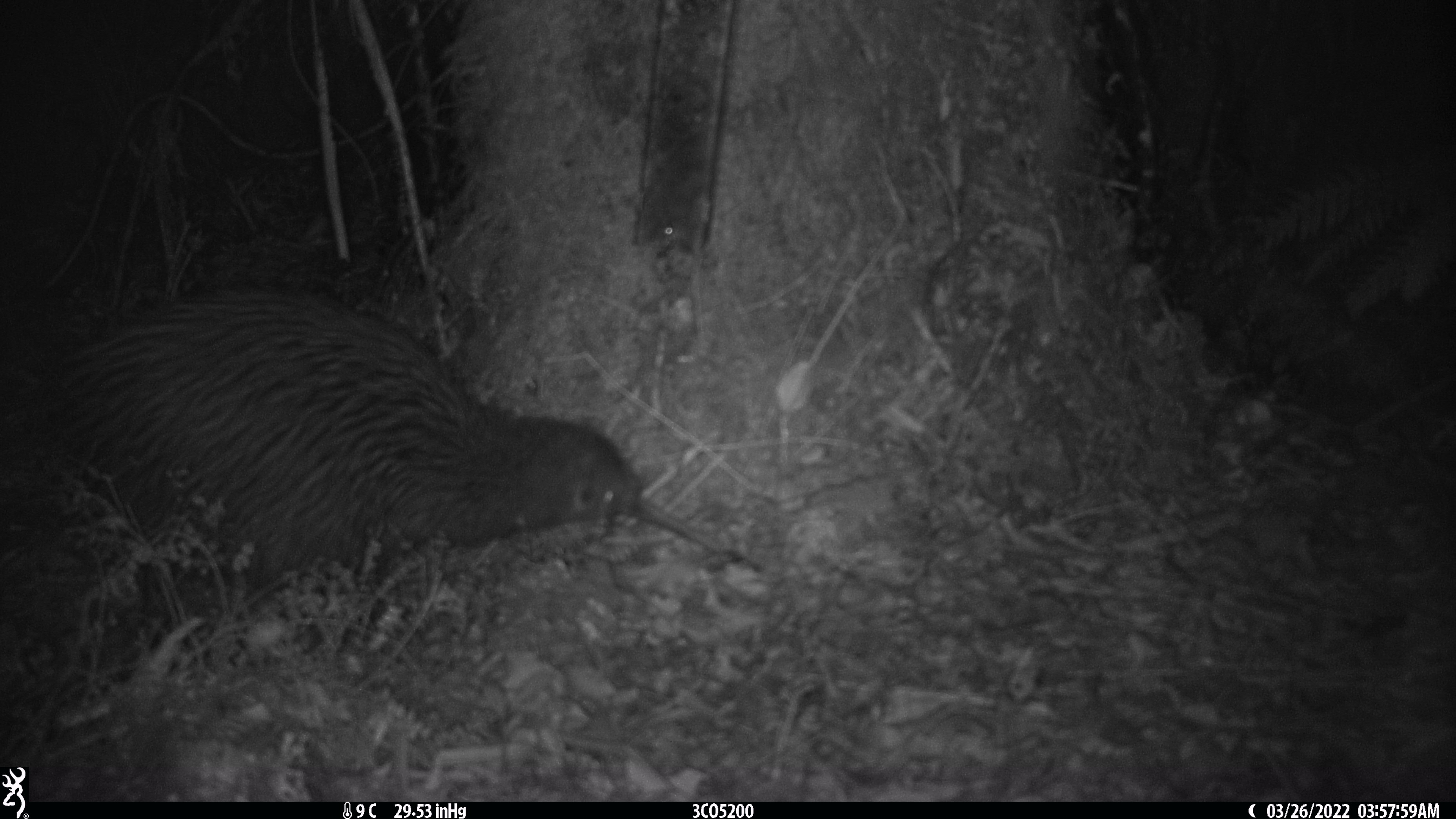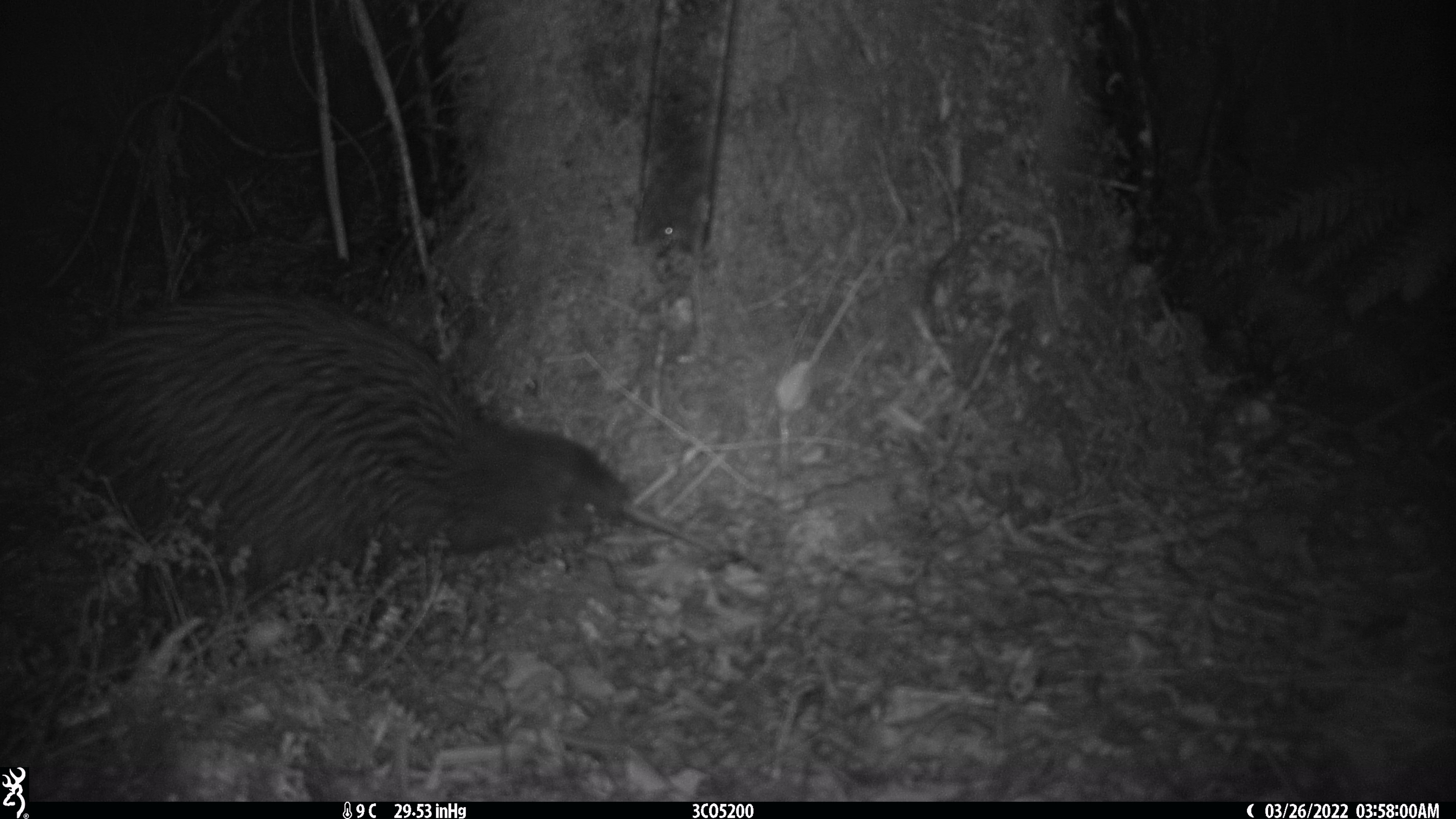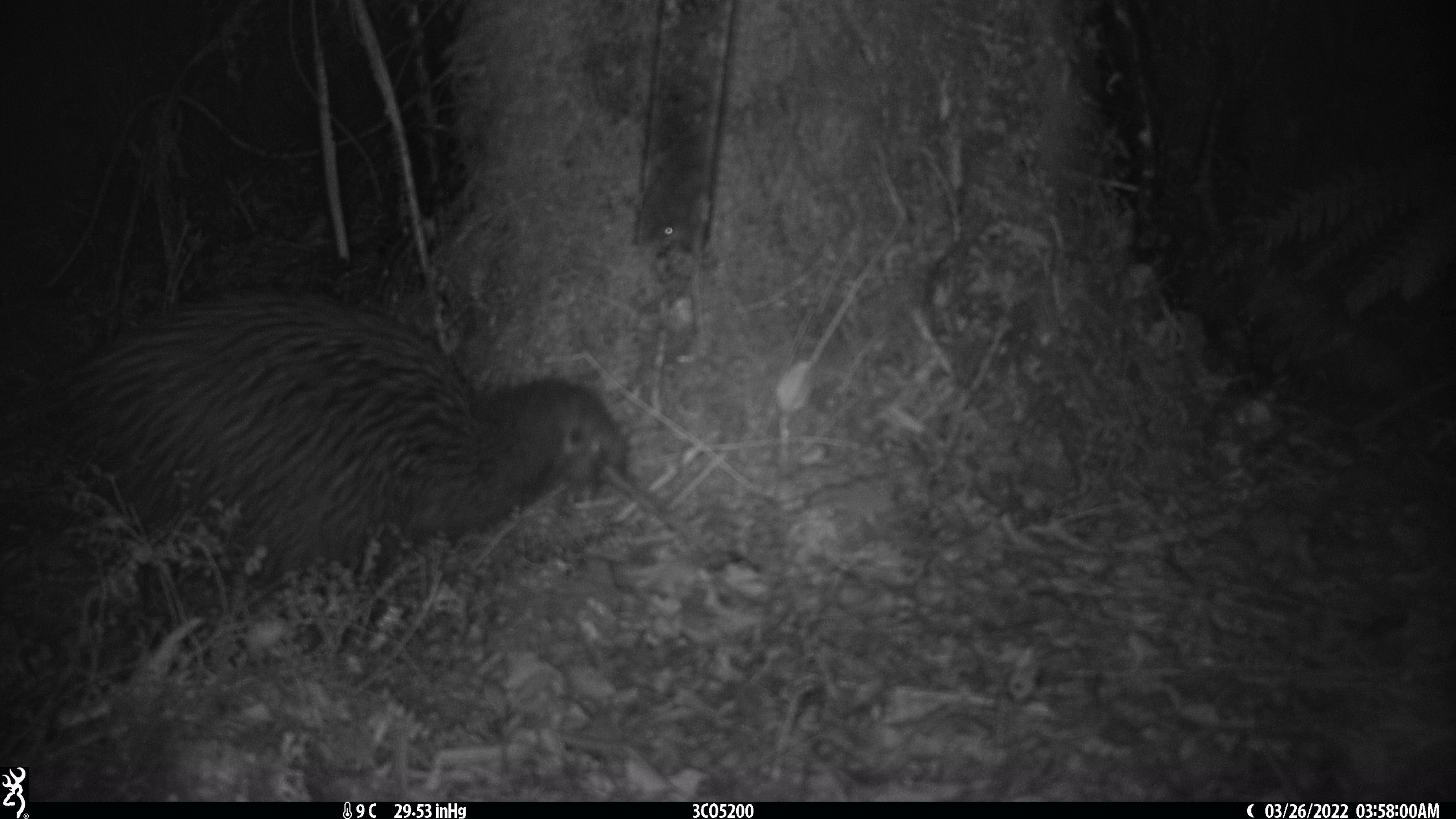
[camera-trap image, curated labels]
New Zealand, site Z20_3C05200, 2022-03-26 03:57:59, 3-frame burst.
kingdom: Animalia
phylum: Chordata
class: Aves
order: Apterygiformes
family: Apterygidae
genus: Apteryx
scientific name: Apteryx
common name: kiwi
Kiwi (Apteryx).